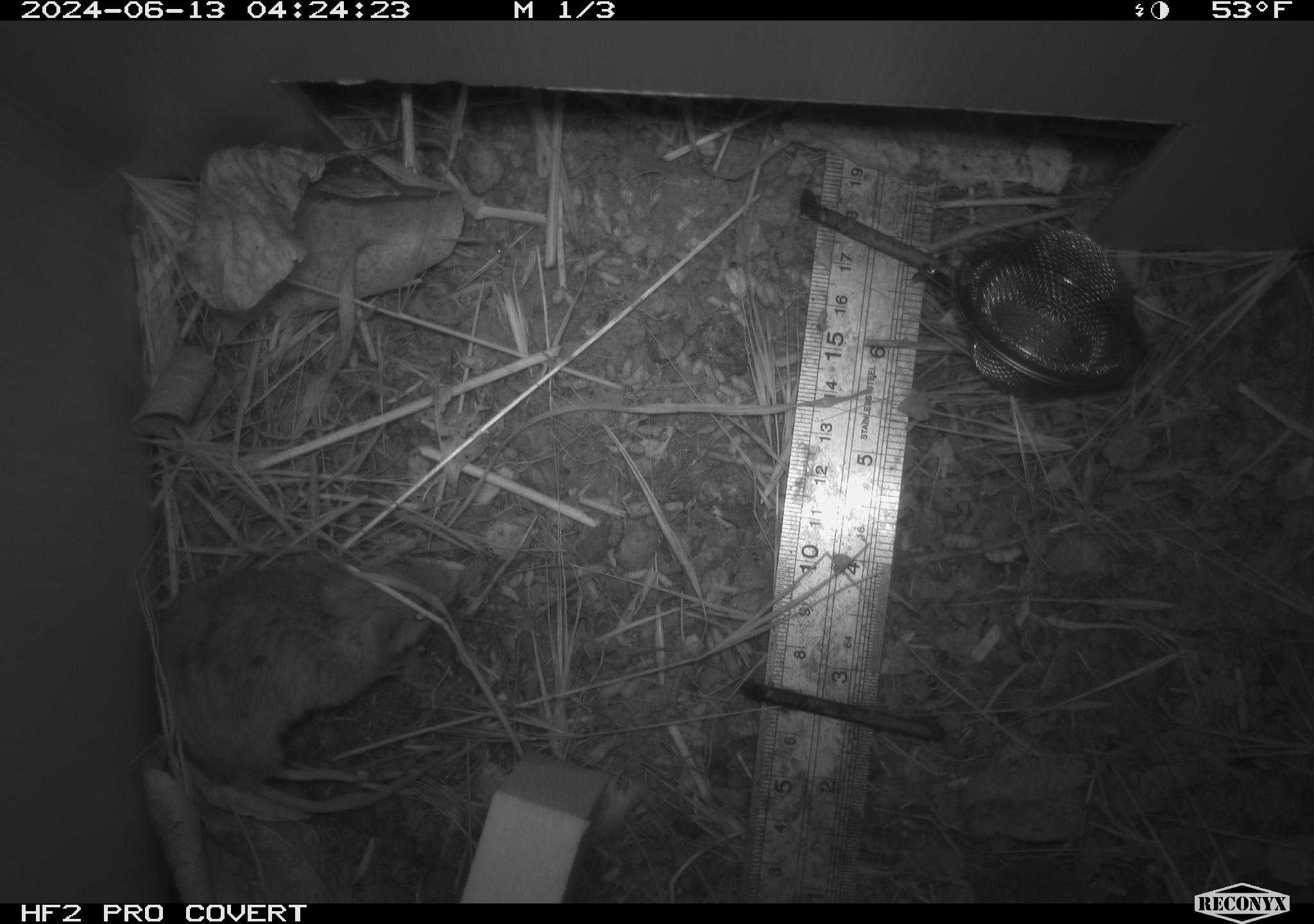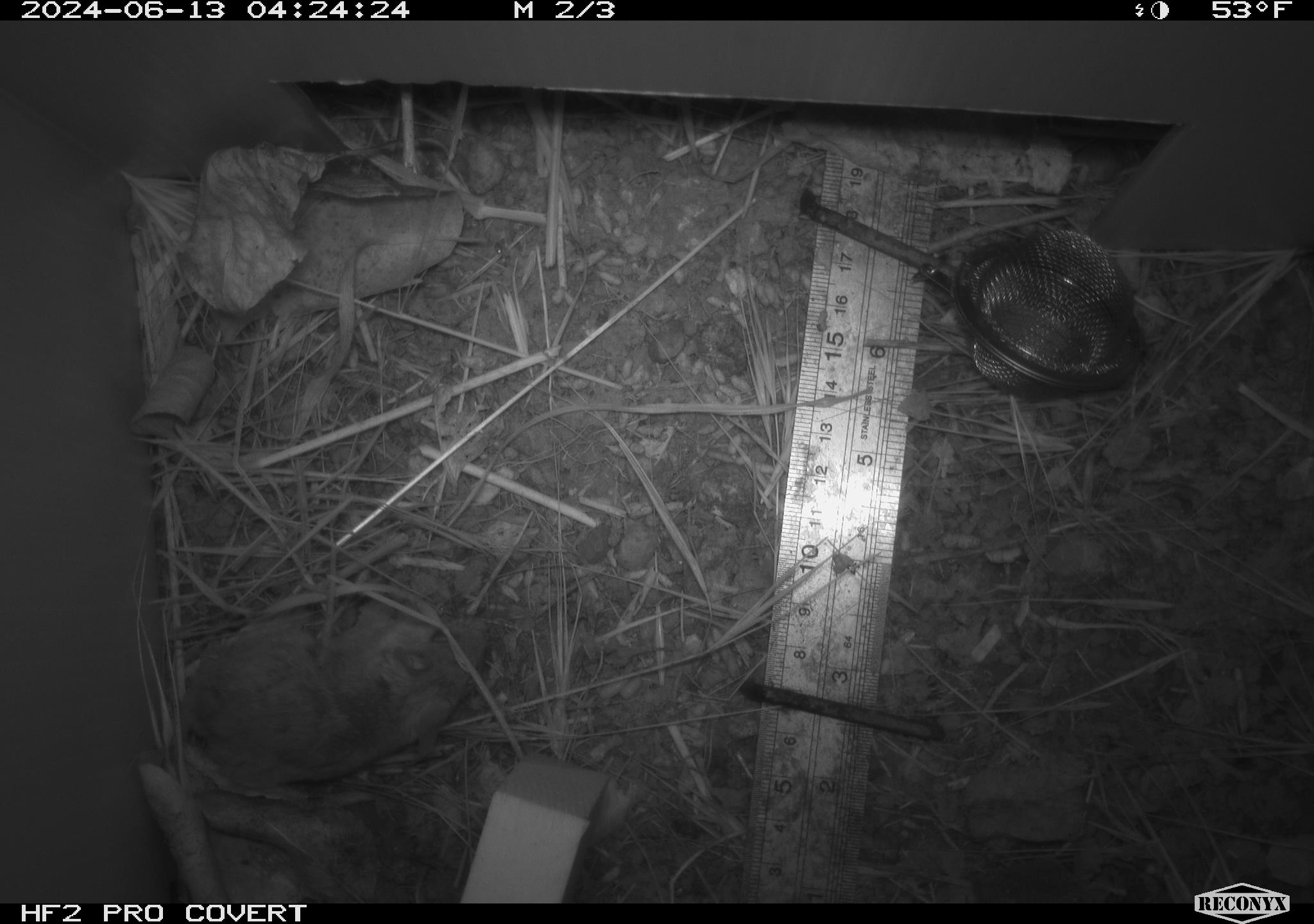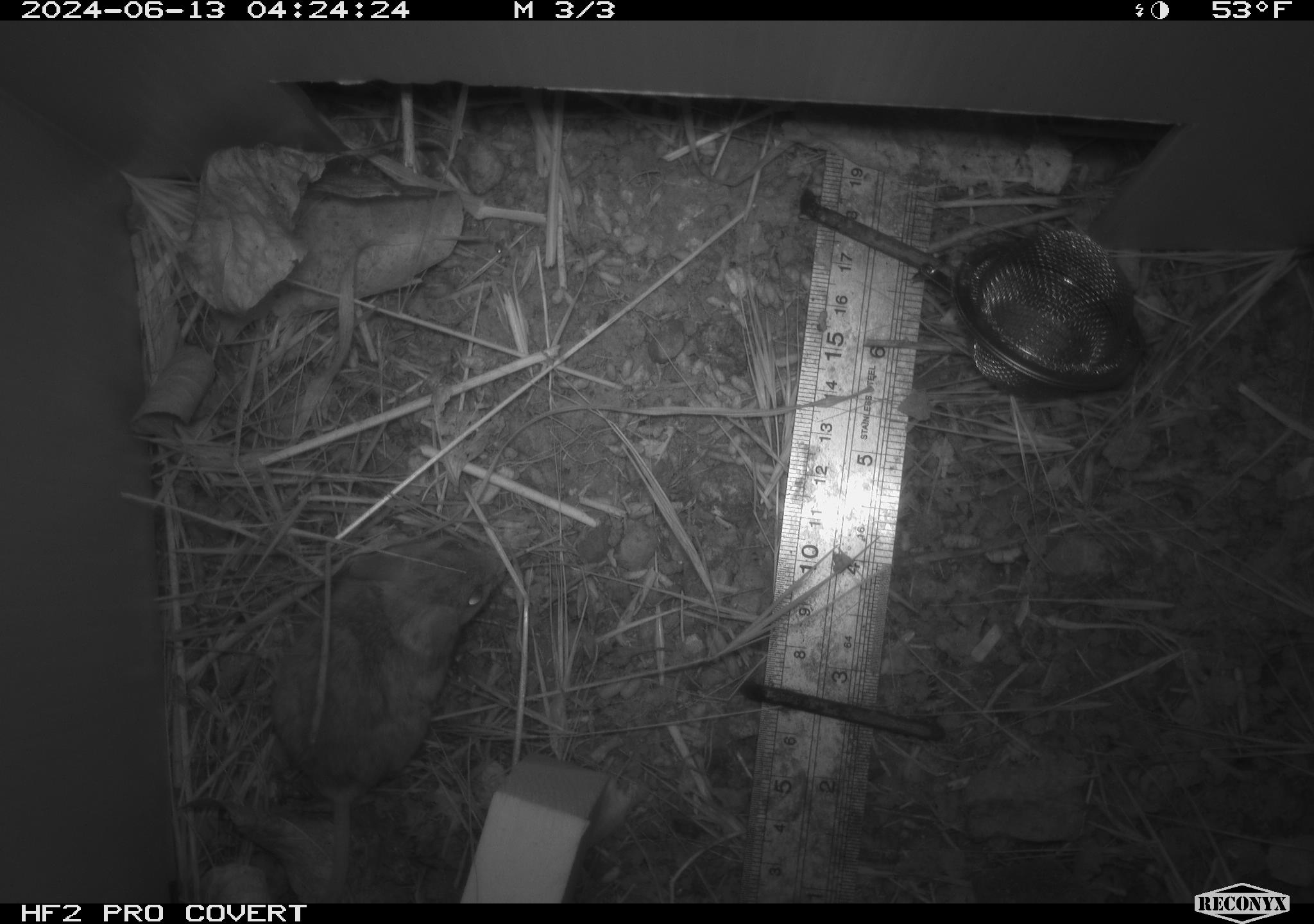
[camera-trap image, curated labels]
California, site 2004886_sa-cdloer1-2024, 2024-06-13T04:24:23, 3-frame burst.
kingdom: Animalia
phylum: Chordata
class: Mammalia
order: Rodentia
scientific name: Rodentia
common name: mouse species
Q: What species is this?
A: Mouse species (Rodentia).